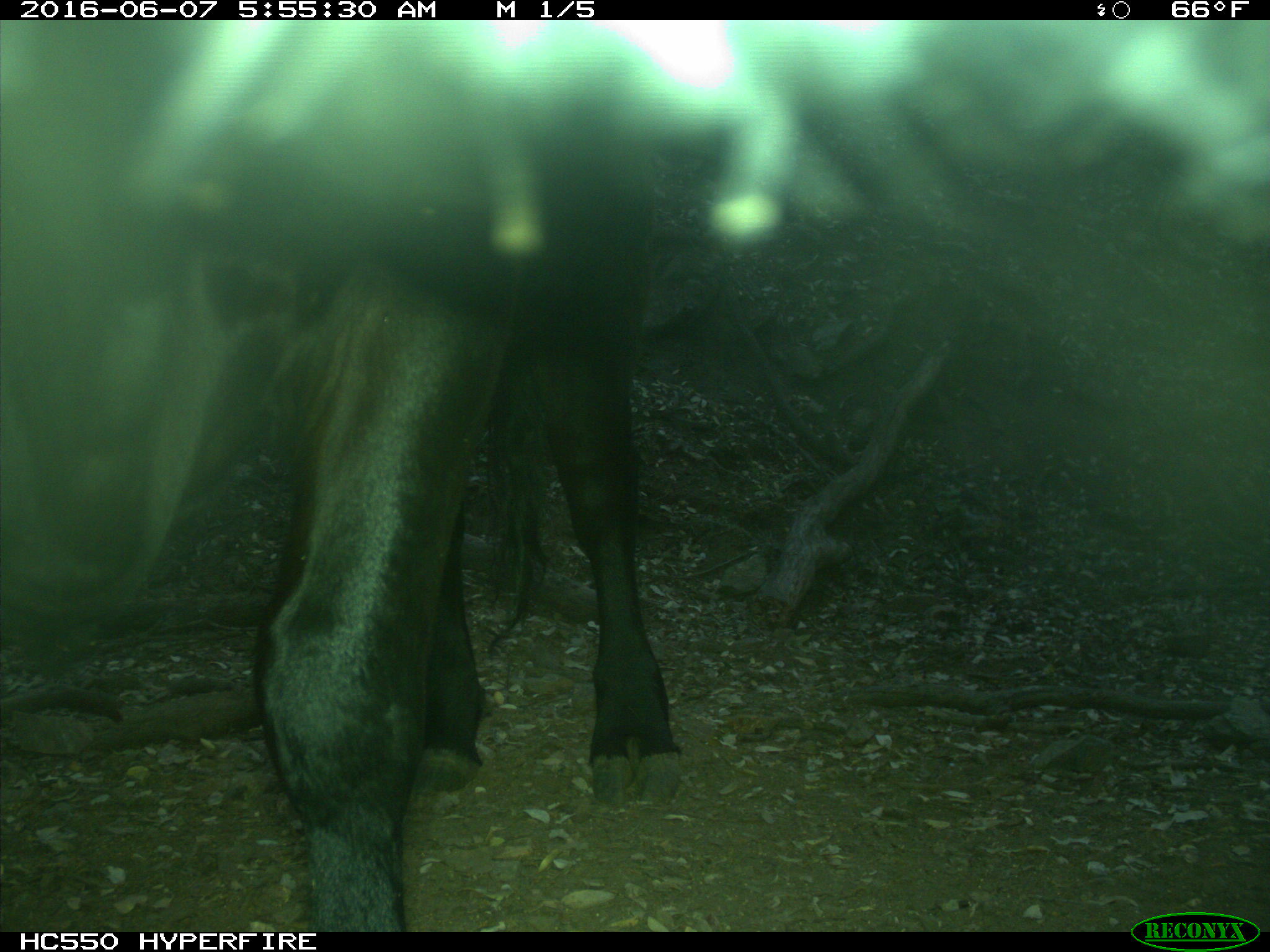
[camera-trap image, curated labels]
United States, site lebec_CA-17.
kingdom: Animalia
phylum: Chordata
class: Mammalia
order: Artiodactyla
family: Bovidae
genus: Bos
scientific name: Bos taurus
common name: domestic cow